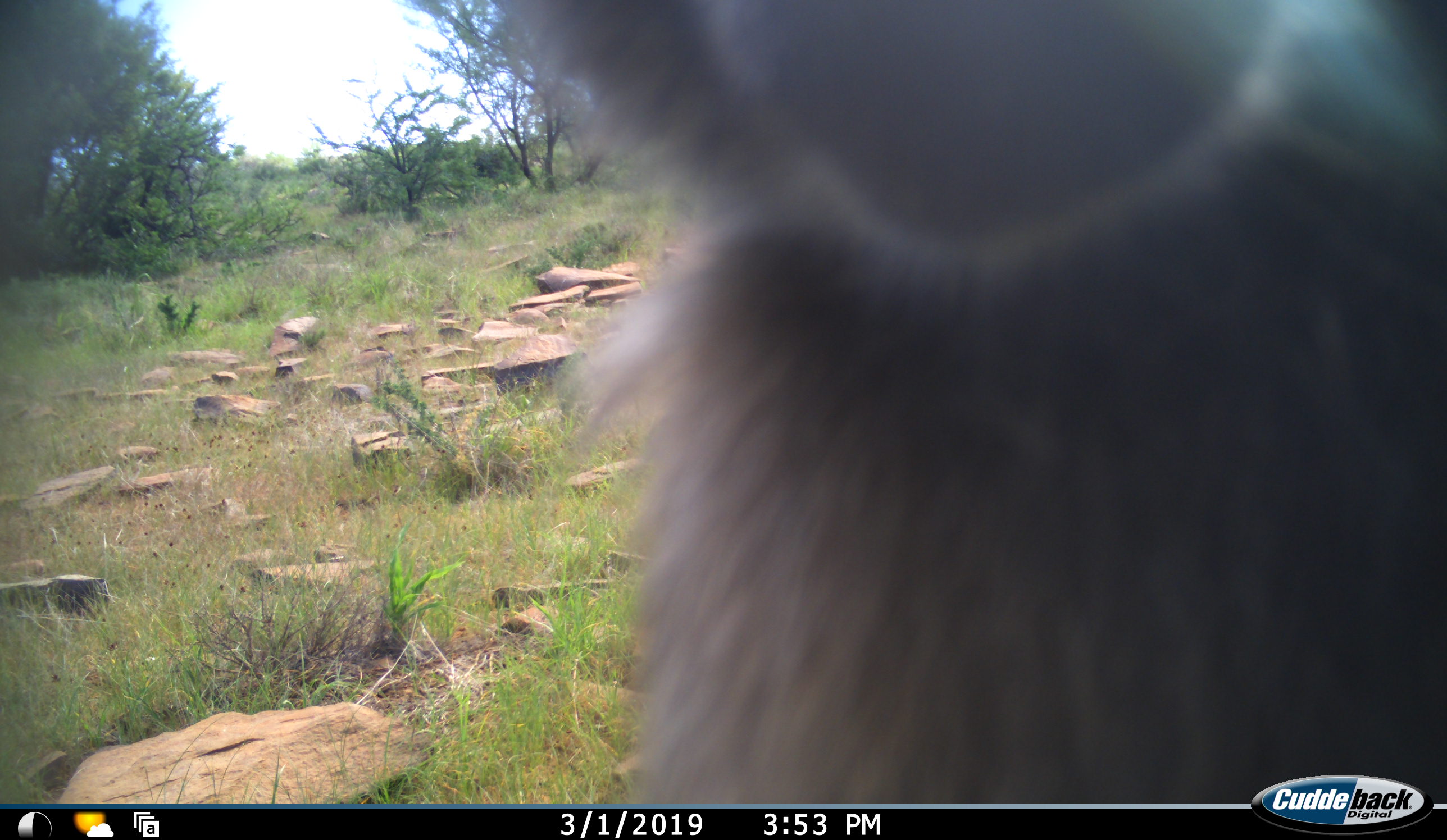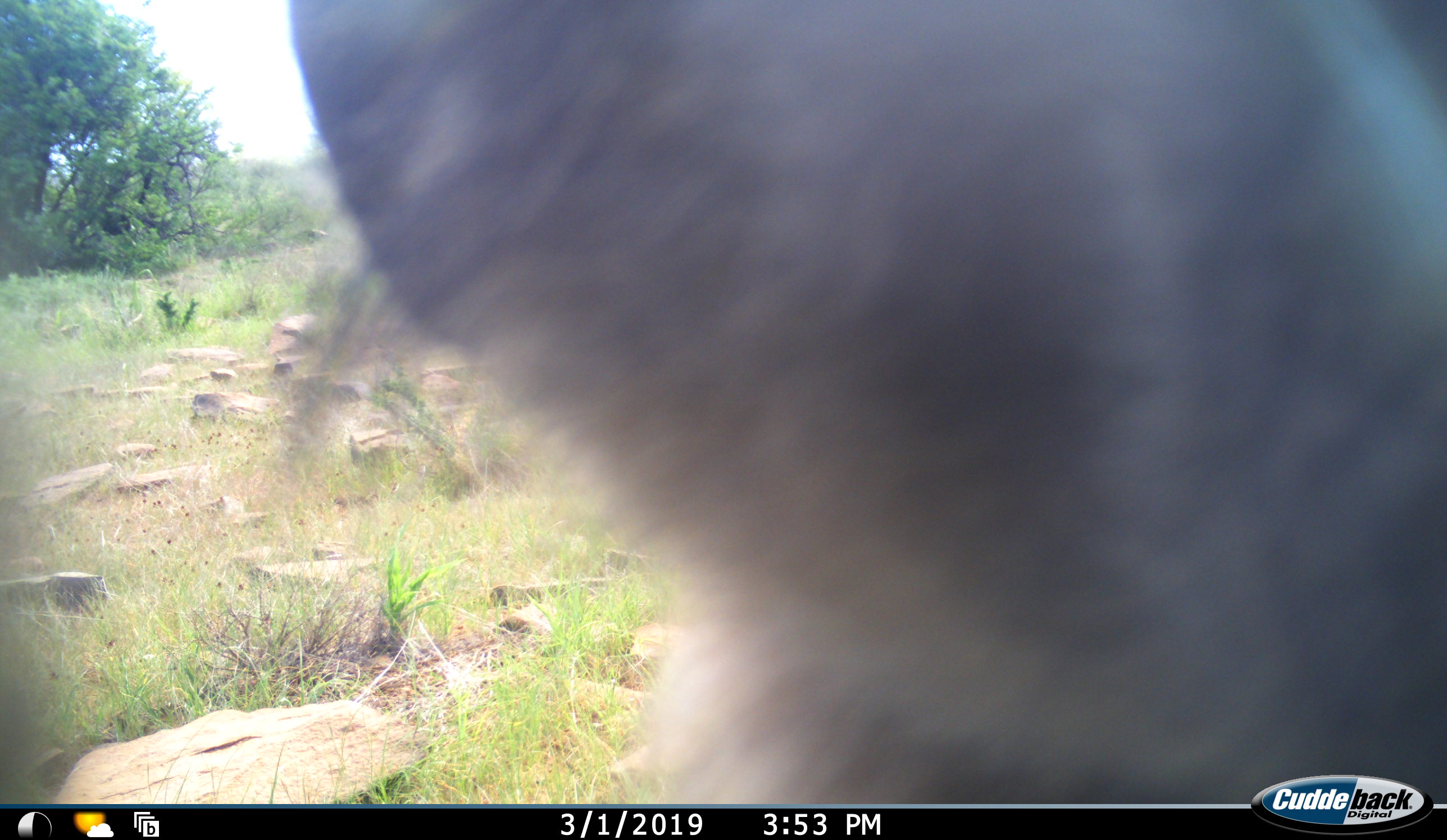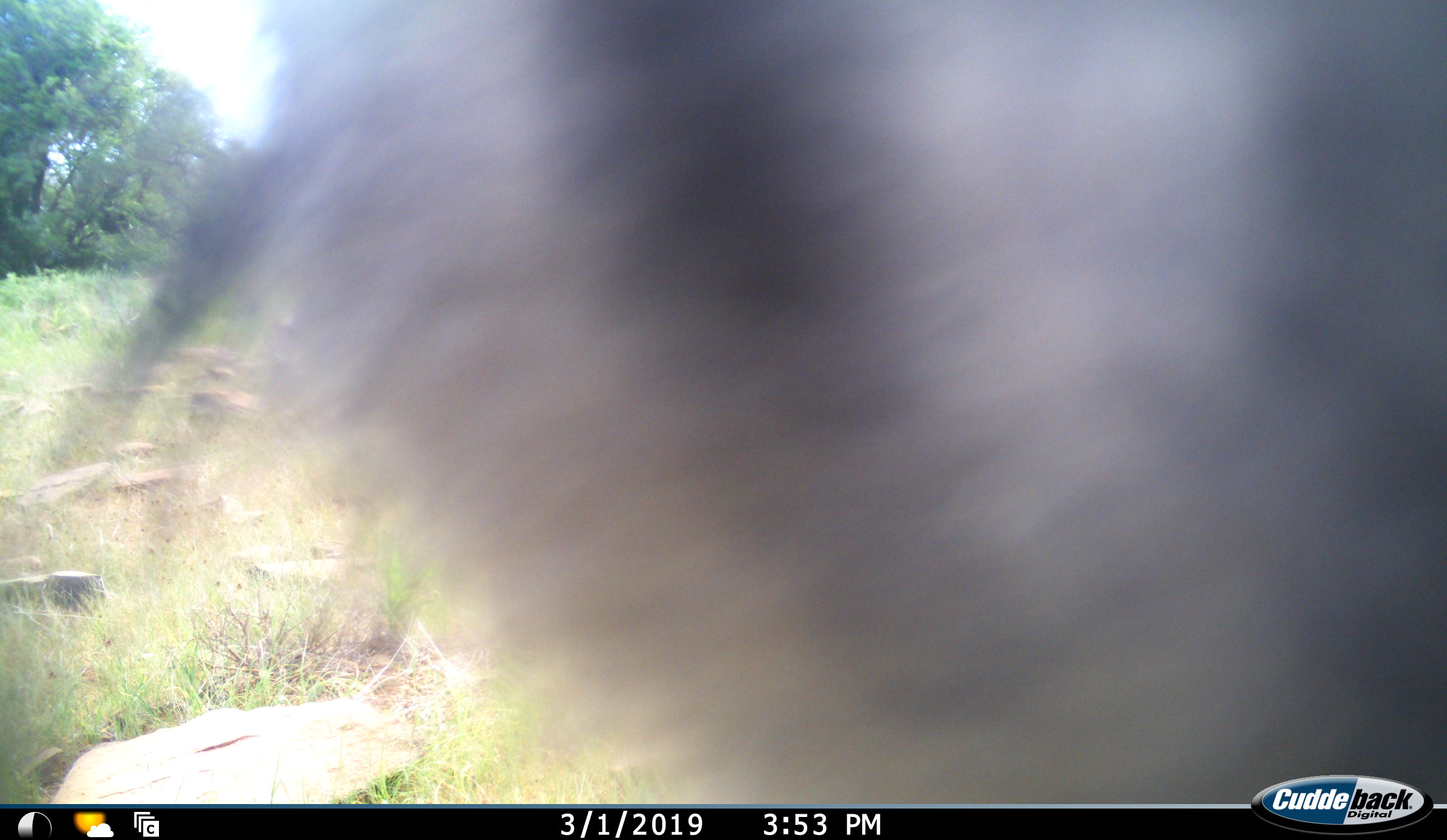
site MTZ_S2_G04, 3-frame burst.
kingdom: Animalia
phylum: Chordata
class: Mammalia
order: Primates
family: Cercopithecidae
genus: Papio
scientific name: Papio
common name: baboon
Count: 1.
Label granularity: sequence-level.